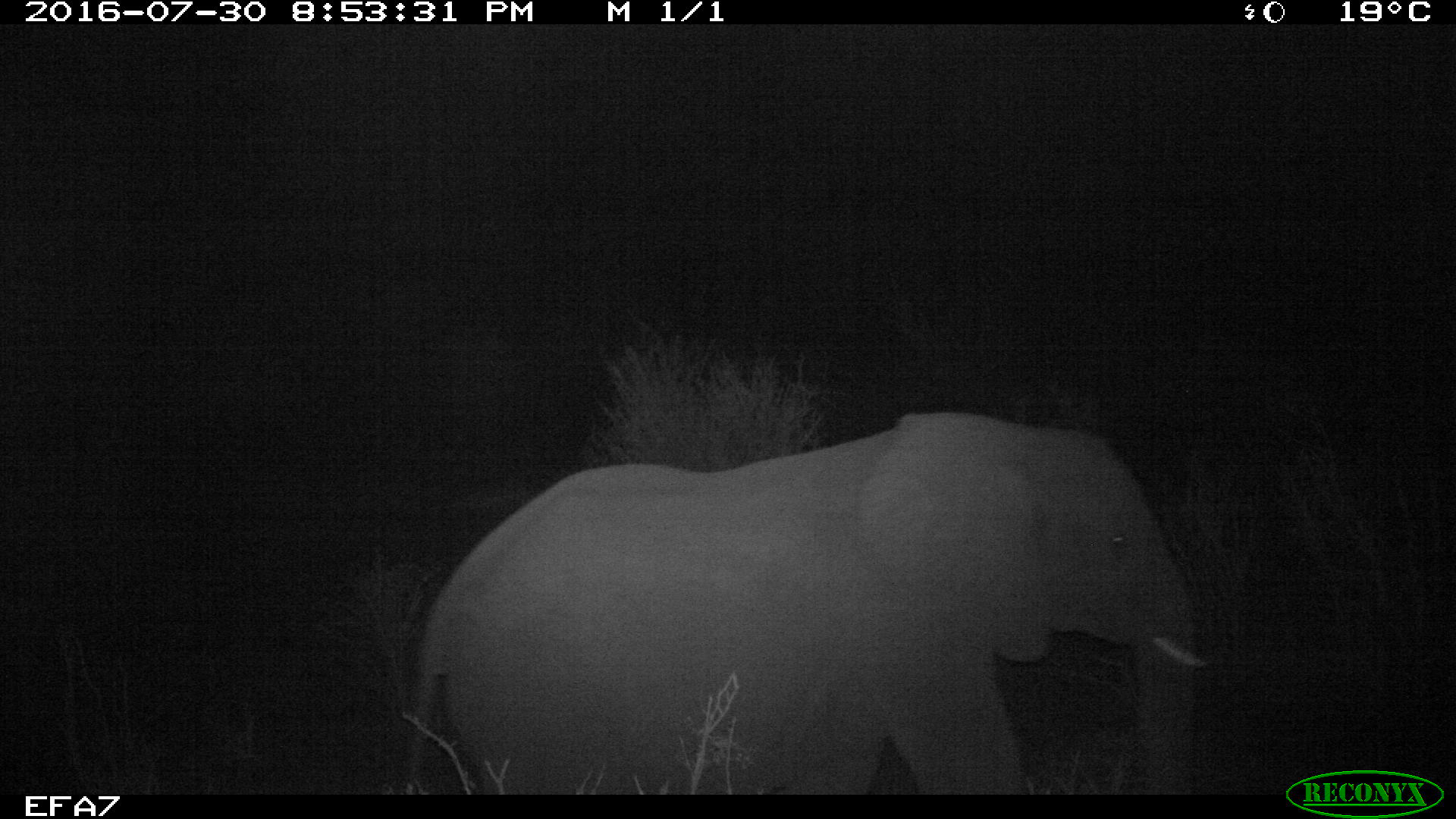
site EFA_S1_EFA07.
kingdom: Animalia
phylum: Chordata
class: Mammalia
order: Proboscidea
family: Elephantidae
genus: Loxodonta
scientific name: Loxodonta africana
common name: african bush elephant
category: elephant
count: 1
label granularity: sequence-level